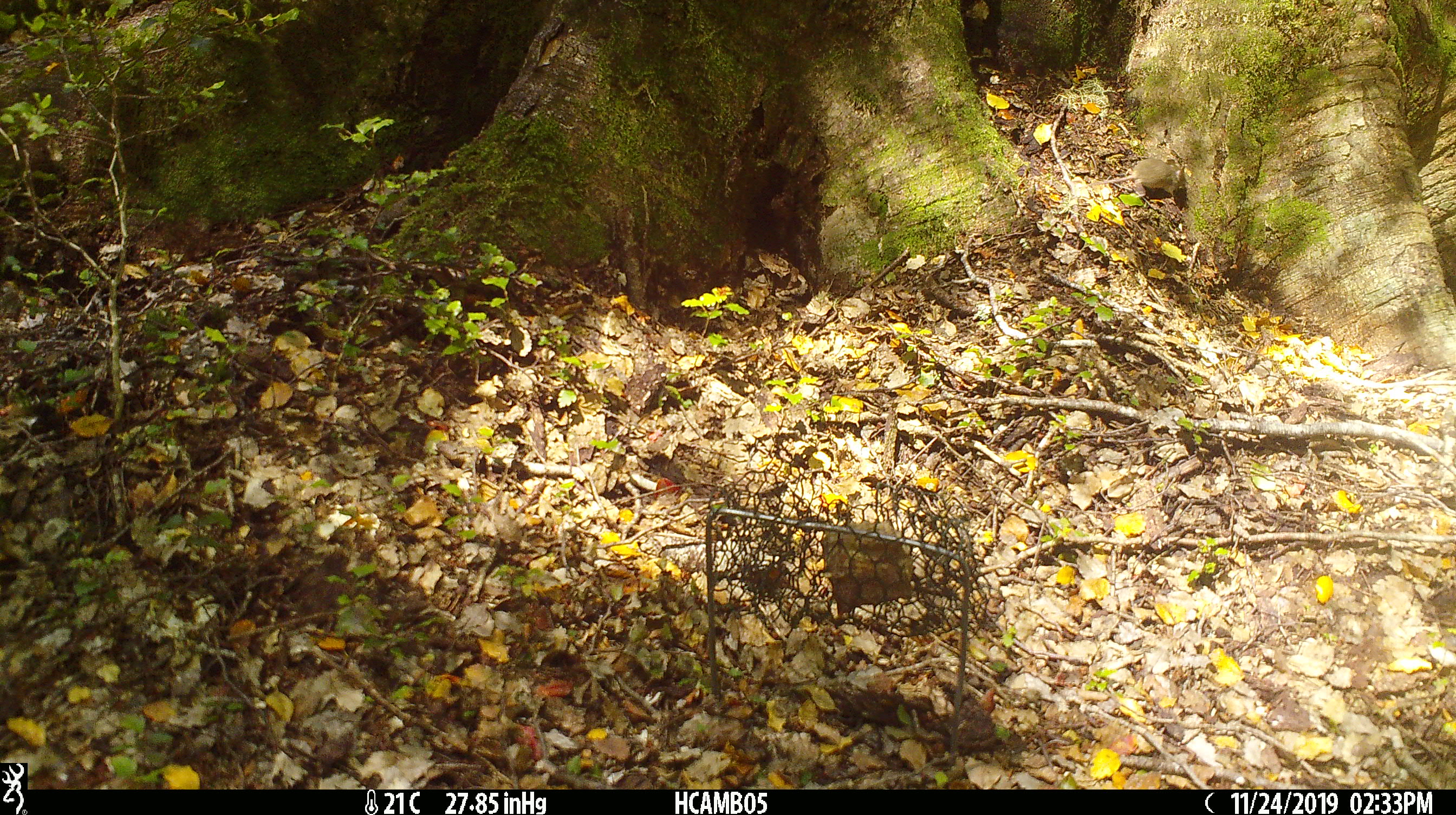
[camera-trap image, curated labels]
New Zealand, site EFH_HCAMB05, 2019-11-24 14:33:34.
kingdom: Animalia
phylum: Chordata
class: Mammalia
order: Rodentia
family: Muridae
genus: Mus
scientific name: Mus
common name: mouse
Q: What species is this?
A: Mouse (Mus).